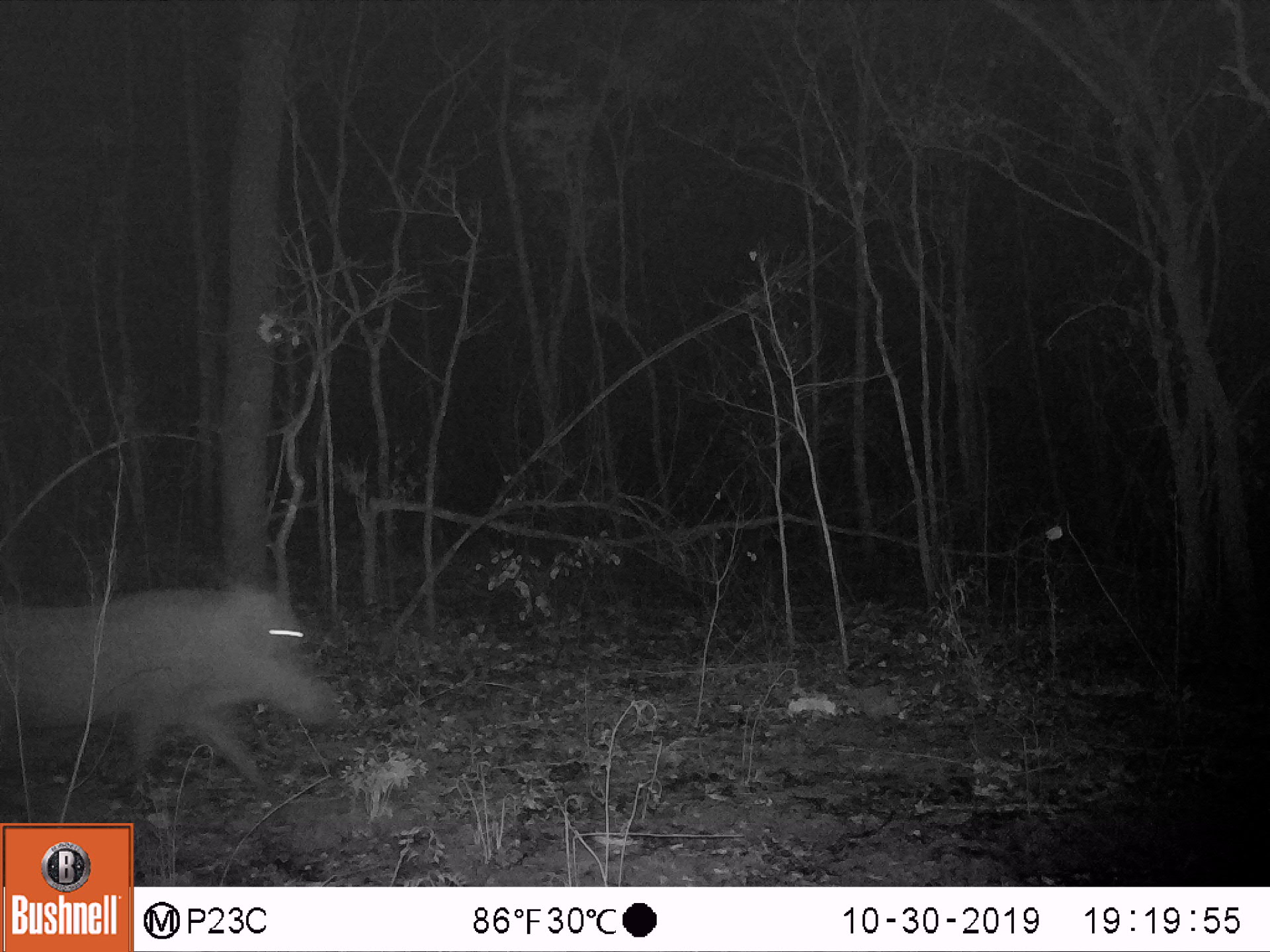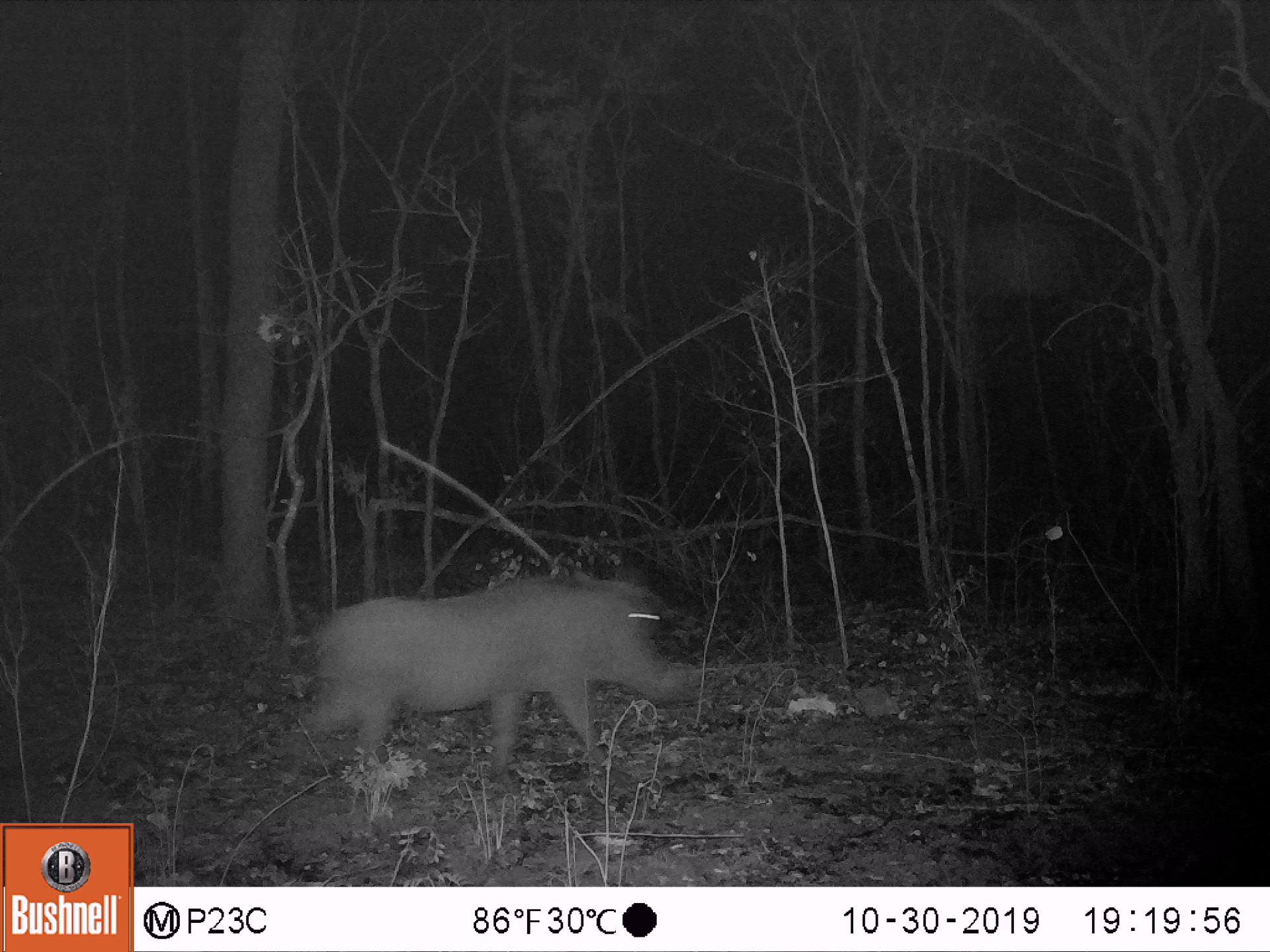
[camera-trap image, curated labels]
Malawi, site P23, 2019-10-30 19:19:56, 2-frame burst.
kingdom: Animalia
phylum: Chordata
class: Mammalia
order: Artiodactyla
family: Suidae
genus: Phacochoerus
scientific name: Phacochoerus africanus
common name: common warthog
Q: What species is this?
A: Common warthog (Phacochoerus africanus).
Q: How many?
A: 1.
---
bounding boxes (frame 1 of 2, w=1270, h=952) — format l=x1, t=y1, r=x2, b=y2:
common warthog: l=2, t=579, r=341, b=786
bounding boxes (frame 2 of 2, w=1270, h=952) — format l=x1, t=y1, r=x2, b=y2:
common warthog: l=288, t=560, r=690, b=782